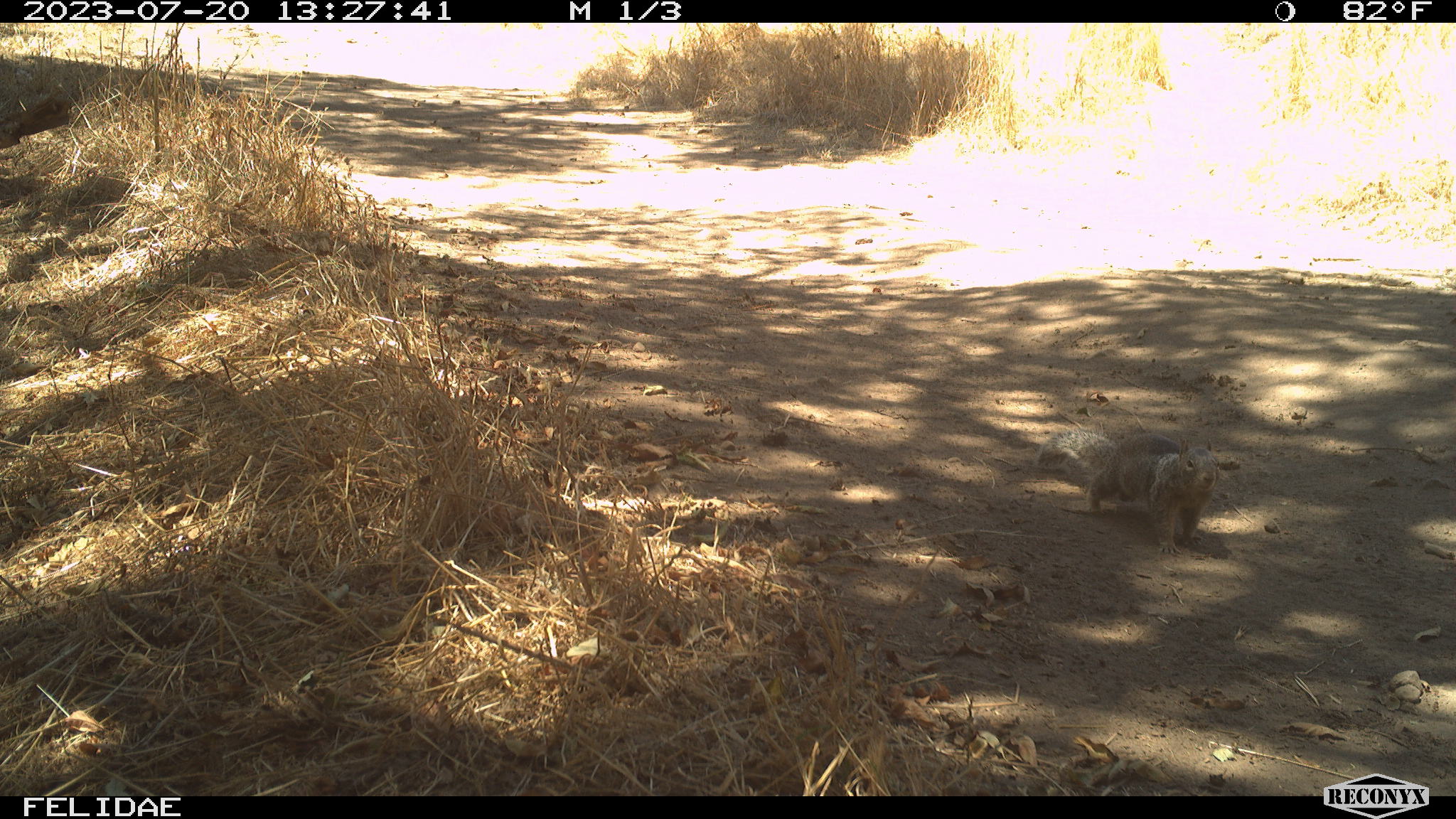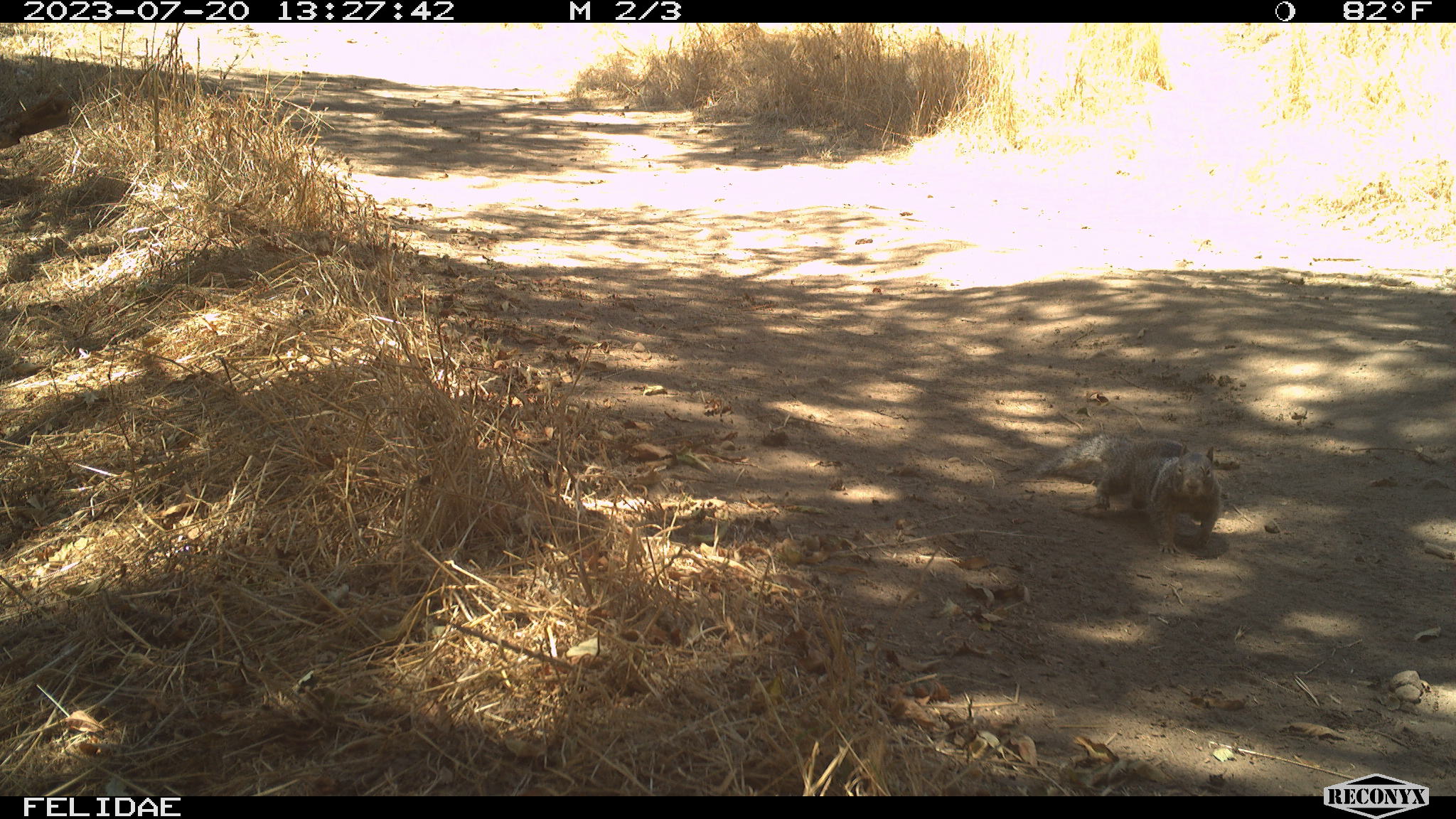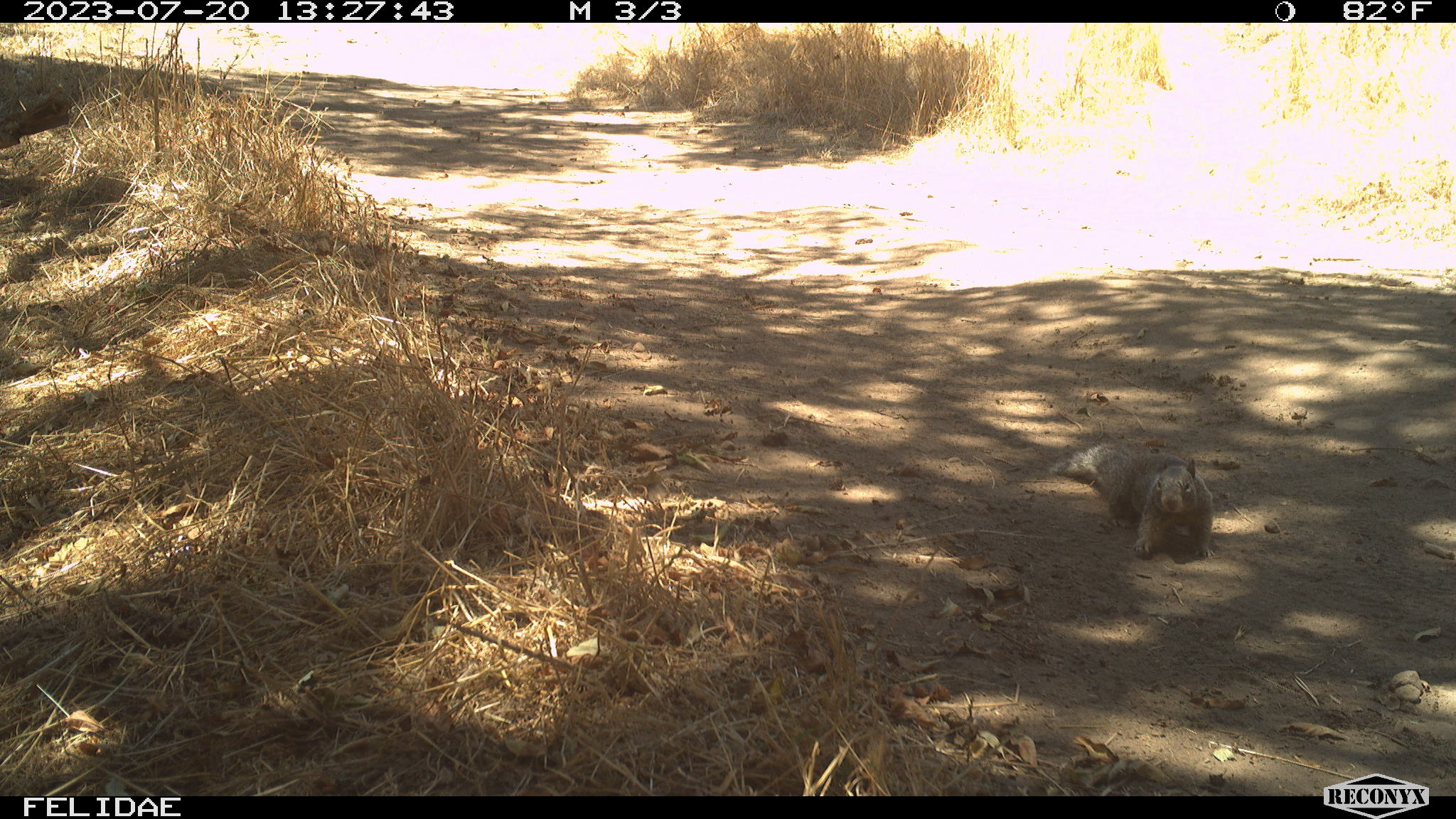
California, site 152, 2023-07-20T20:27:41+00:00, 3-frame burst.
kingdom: Animalia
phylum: Chordata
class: Mammalia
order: Rodentia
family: Sciuridae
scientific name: Sciuridae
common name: squirrel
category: unknown squirrel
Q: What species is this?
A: Unknown squirrel (squirrel) (Sciuridae).